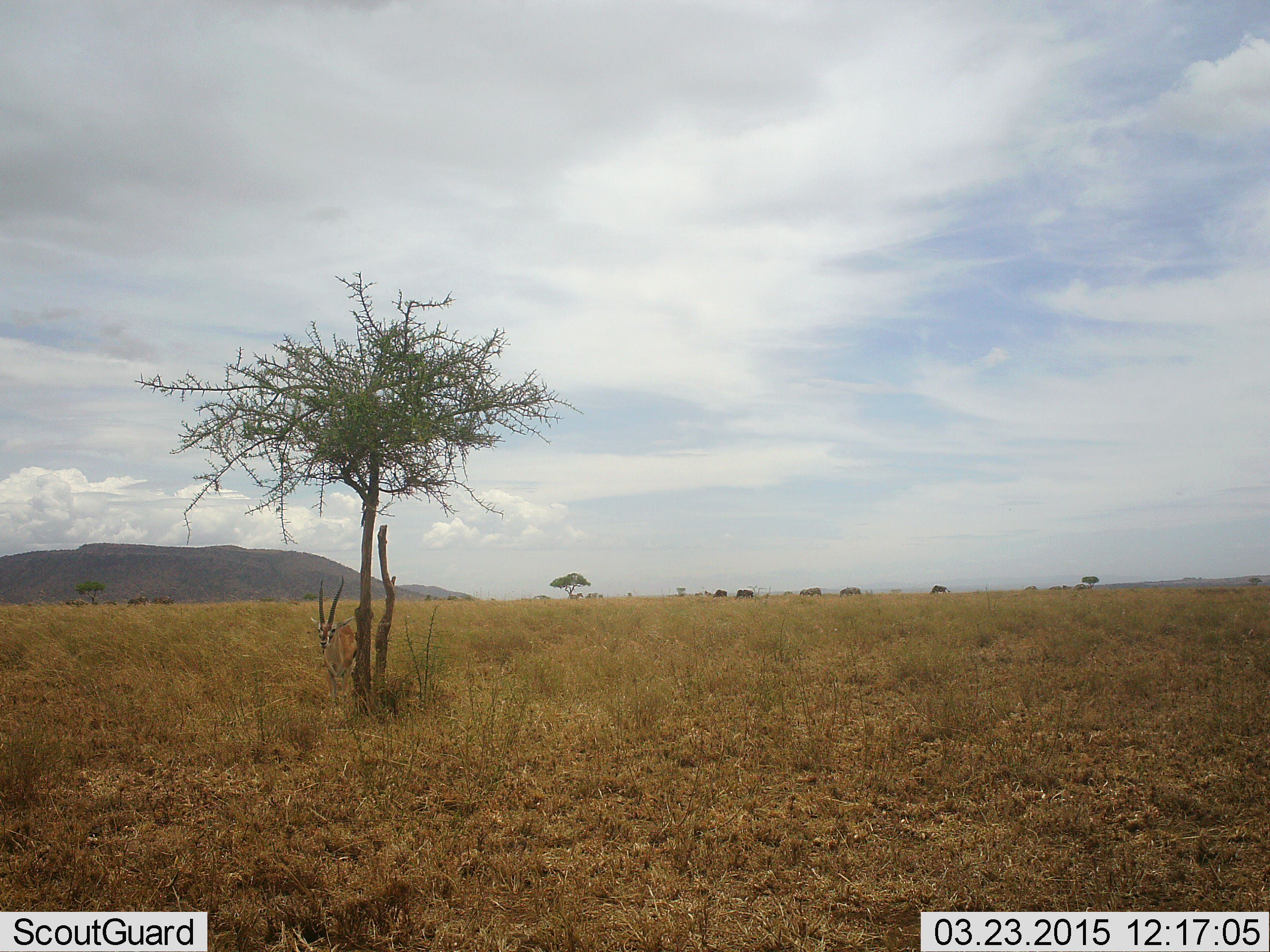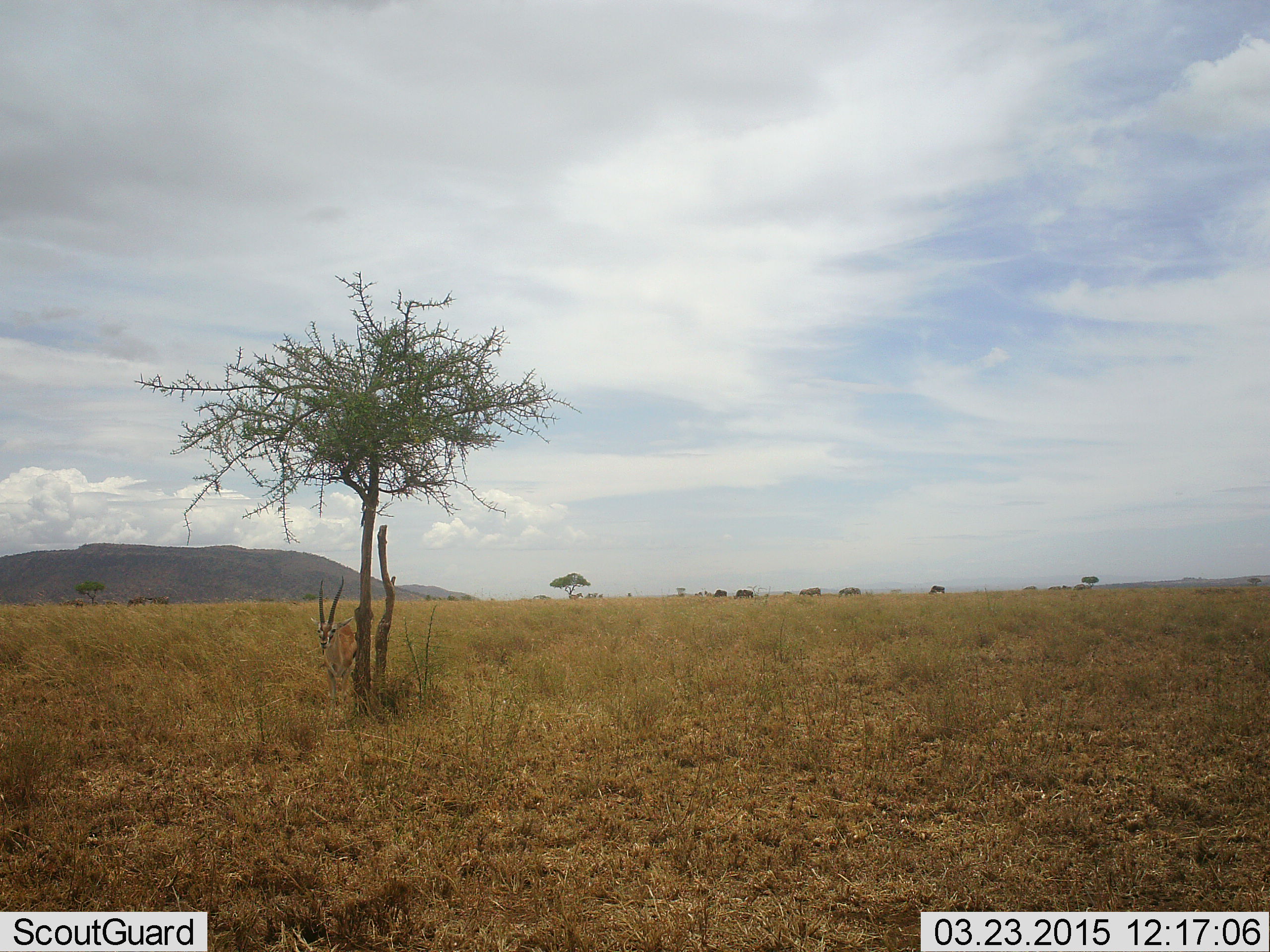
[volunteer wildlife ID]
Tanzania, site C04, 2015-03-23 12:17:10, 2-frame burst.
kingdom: Animalia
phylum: Chordata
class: Mammalia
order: Artiodactyla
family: Bovidae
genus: Nanger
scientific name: Nanger granti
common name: grant's gazelle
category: gazellegrants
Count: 1.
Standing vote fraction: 80%.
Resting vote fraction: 0%.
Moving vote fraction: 20%.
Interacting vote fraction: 0%.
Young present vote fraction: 0%.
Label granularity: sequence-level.